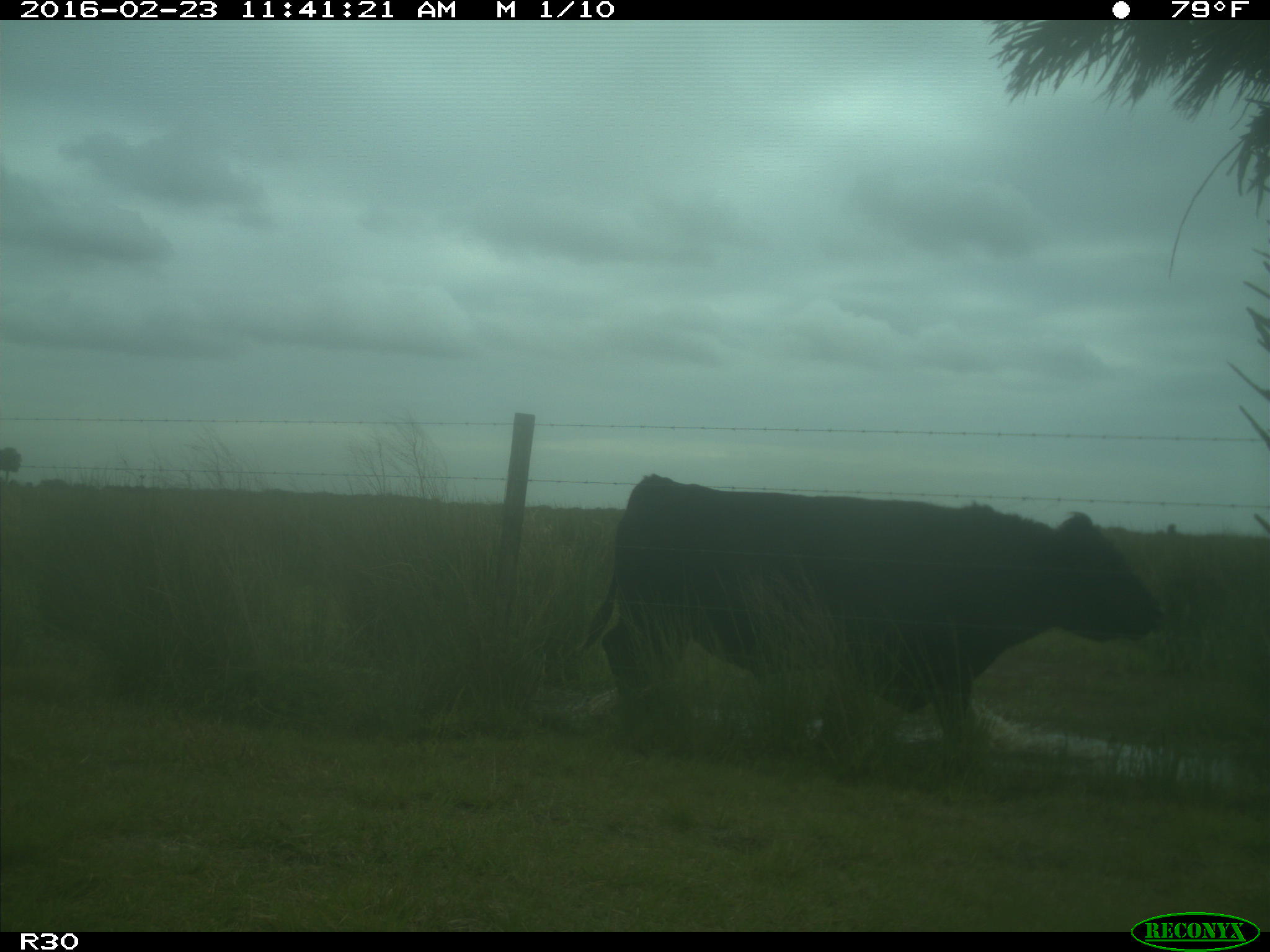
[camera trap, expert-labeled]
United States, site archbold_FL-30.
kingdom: Animalia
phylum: Chordata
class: Mammalia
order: Artiodactyla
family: Bovidae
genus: Bos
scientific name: Bos taurus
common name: domestic cow